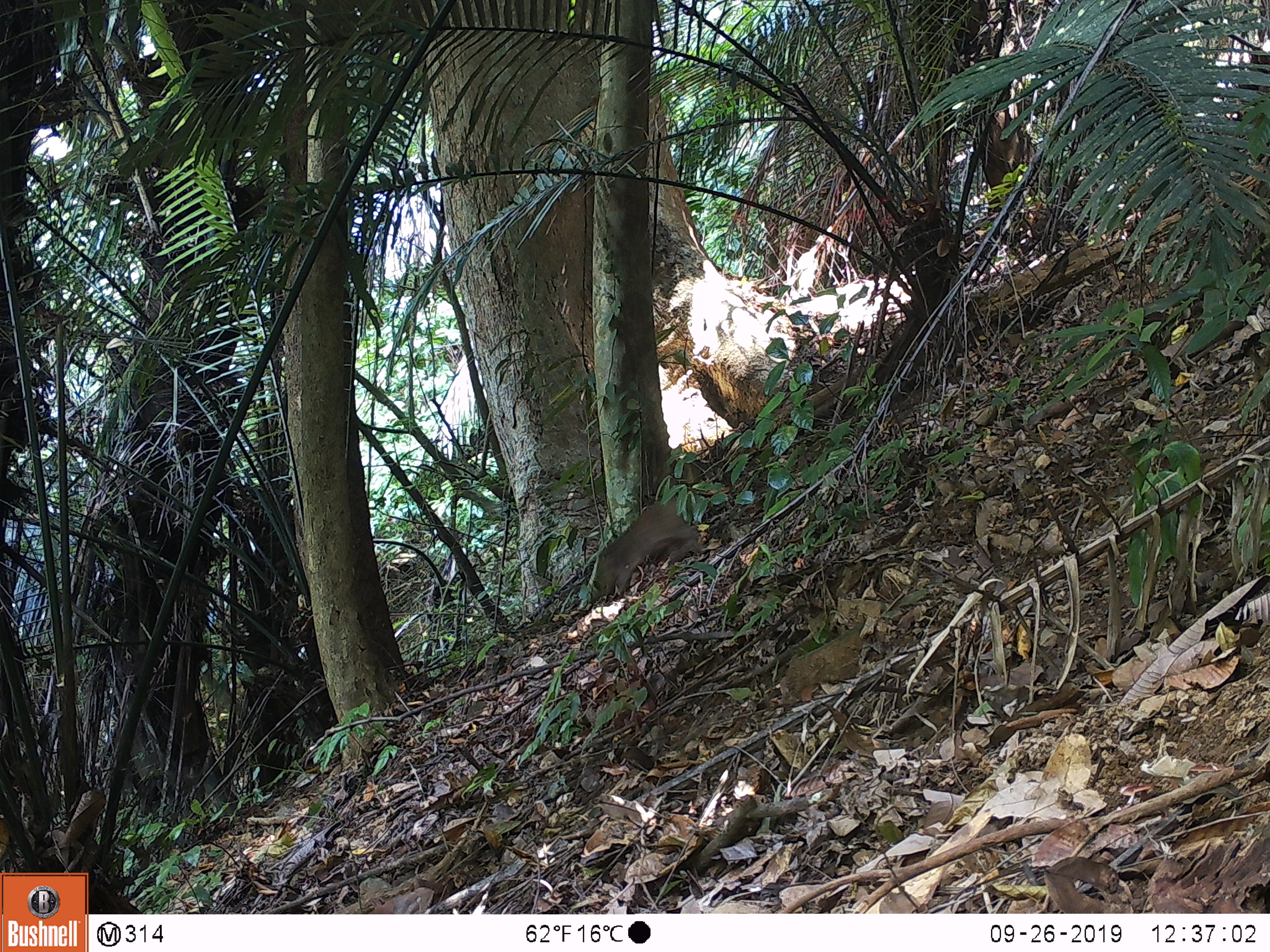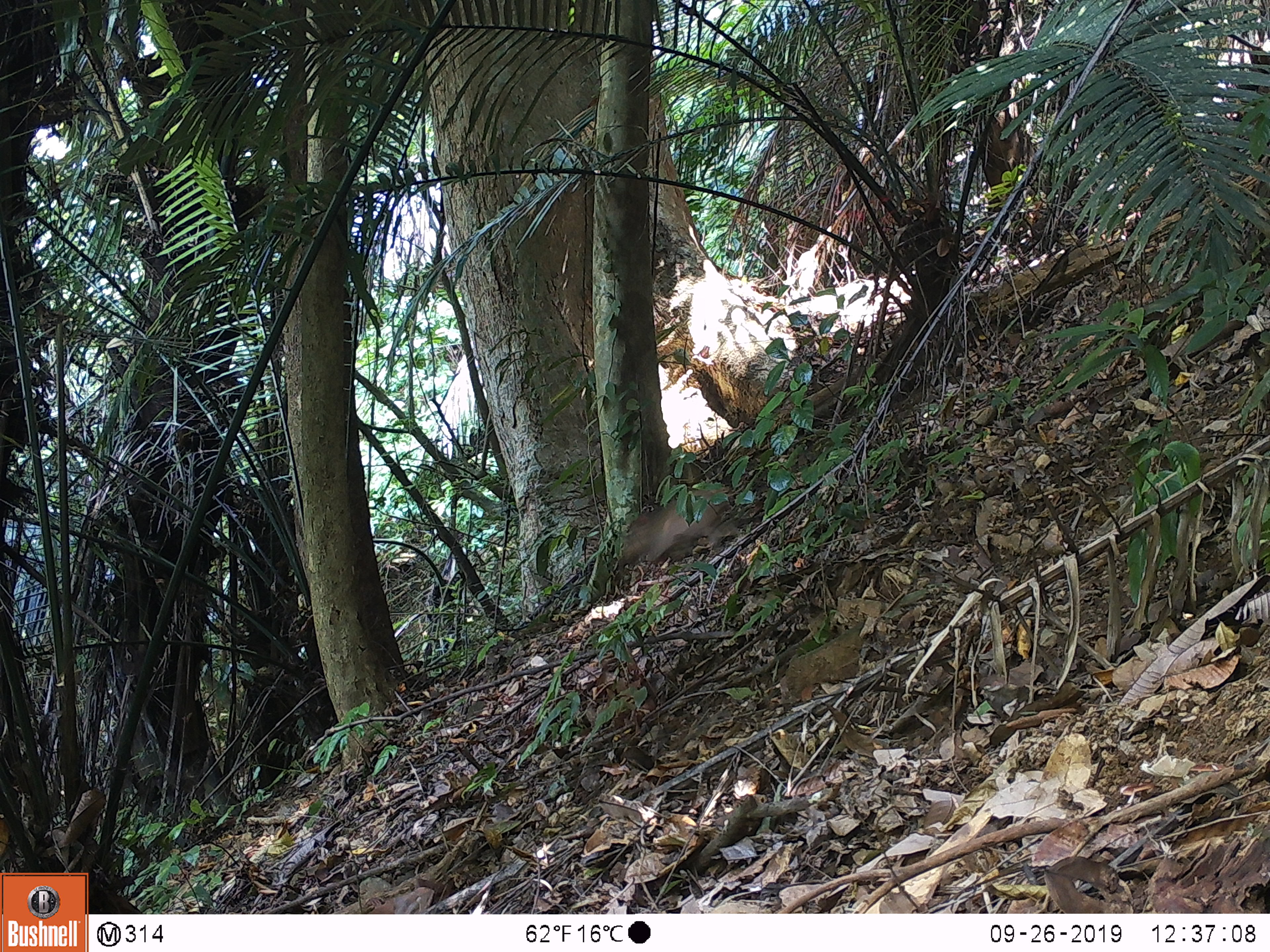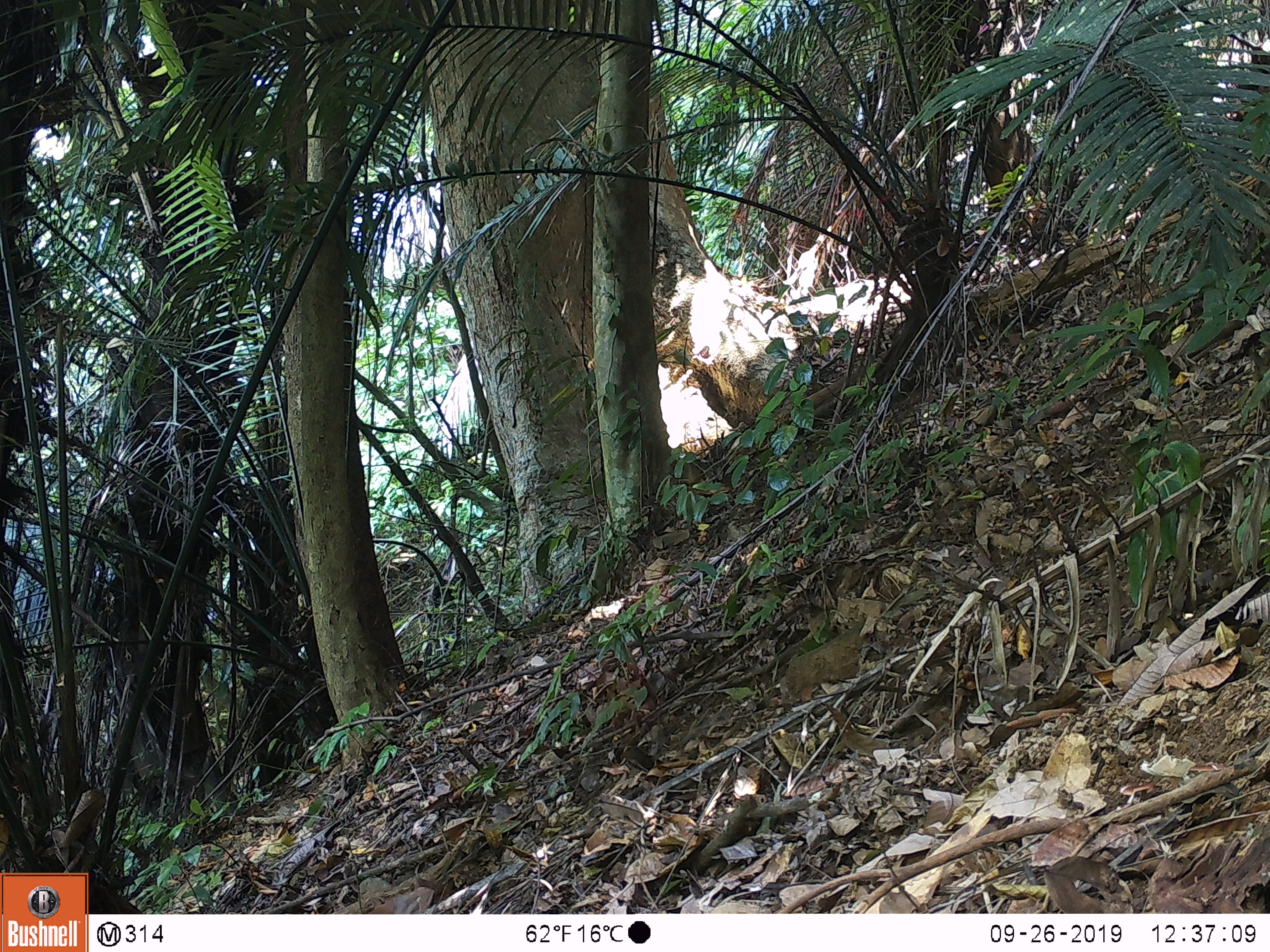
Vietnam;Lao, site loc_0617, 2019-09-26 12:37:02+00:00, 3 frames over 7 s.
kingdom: Animalia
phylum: Chordata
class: Mammalia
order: Artiodactyla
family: Suidae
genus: Sus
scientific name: Sus scrofa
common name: eurasian wild pig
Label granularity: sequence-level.